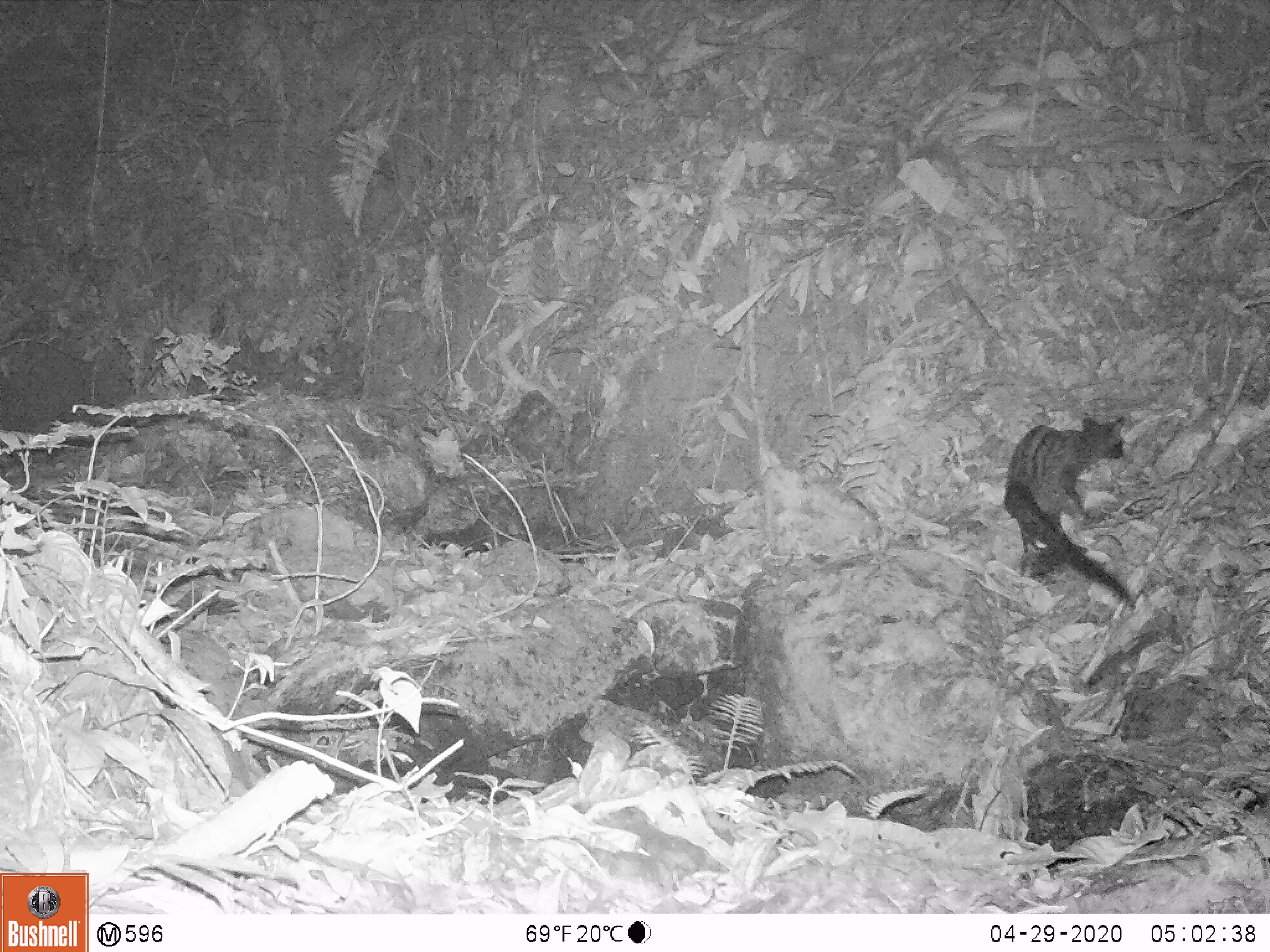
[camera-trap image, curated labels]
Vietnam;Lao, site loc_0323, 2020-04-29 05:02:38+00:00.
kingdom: Animalia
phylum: Chordata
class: Mammalia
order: Carnivora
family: Viverridae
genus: Paradoxurus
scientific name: Paradoxurus hermaphroditus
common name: common palm civet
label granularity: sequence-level